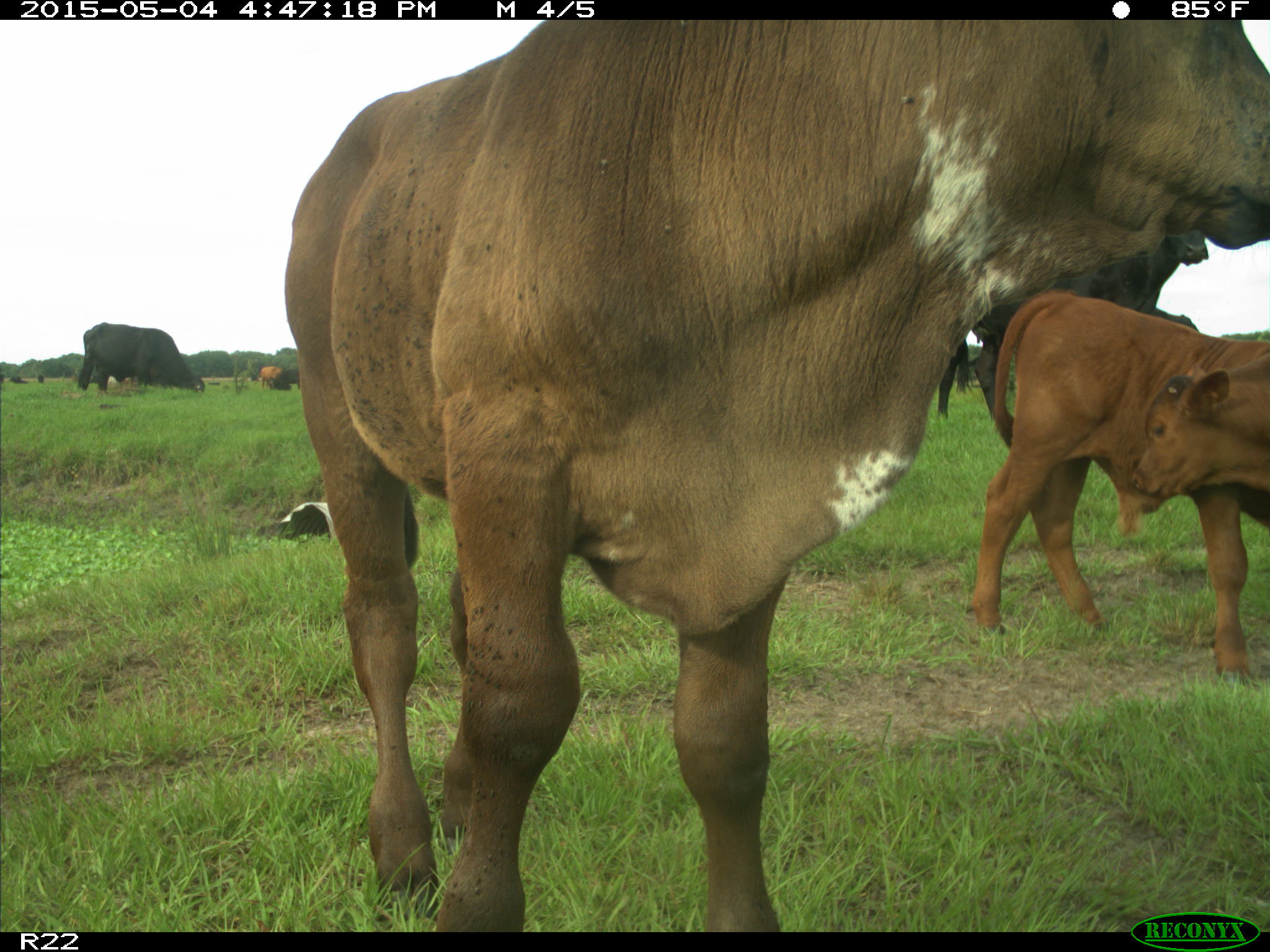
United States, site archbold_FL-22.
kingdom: Animalia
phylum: Chordata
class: Mammalia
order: Artiodactyla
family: Bovidae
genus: Bos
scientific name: Bos taurus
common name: domestic cow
Bos taurus (domestic cow).